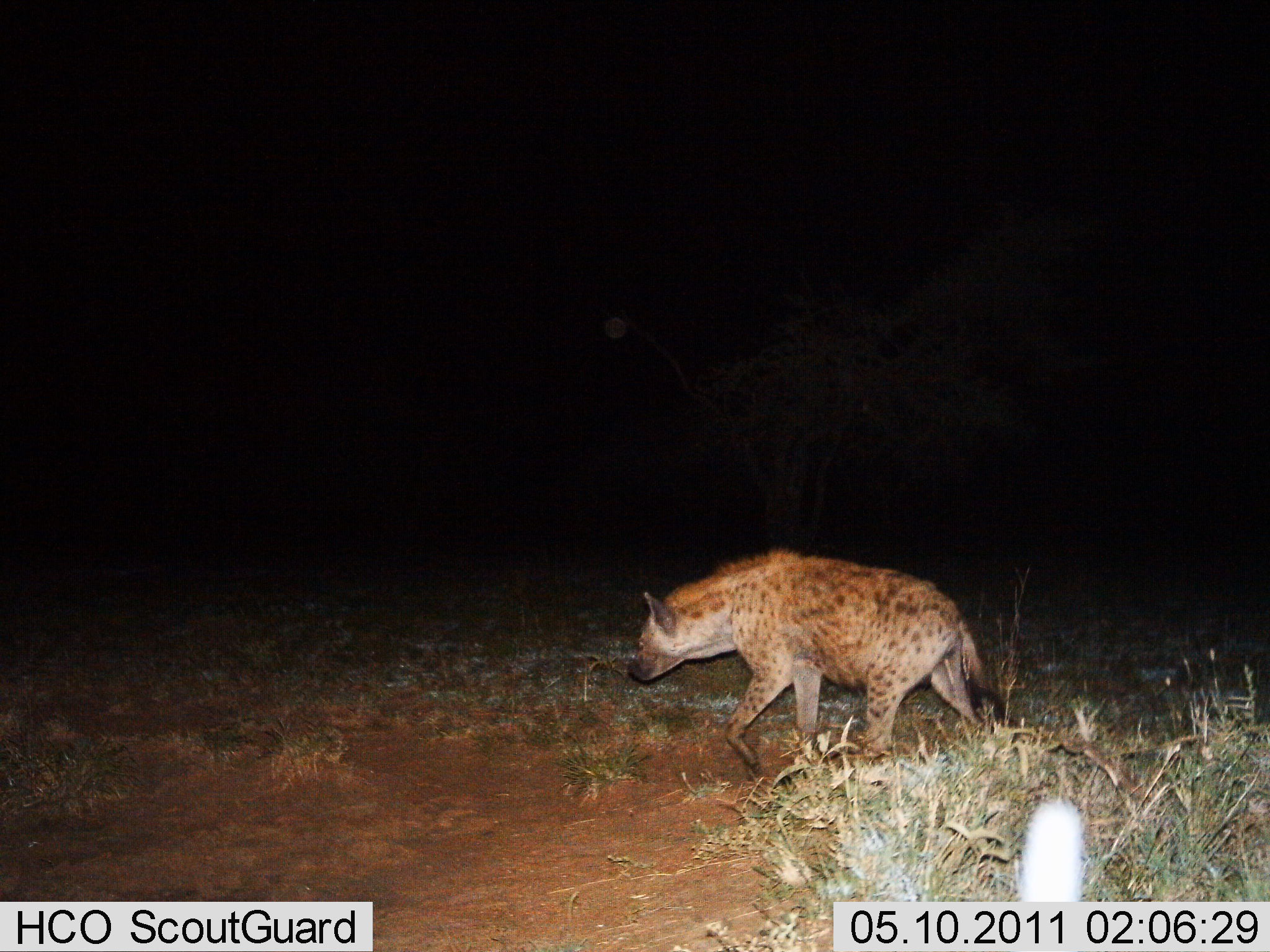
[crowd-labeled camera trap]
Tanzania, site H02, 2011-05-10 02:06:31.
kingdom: Animalia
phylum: Chordata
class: Mammalia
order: Carnivora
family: Hyaenidae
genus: Crocuta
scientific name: Crocuta crocuta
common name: spotted hyena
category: hyenaspotted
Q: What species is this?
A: Hyenaspotted (spotted hyena) (Crocuta crocuta).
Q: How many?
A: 1.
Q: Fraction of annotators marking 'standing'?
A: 10%.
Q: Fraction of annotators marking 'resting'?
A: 0%.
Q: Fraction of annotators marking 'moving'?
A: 90%.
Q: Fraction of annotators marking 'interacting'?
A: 0%.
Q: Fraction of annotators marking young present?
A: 0%.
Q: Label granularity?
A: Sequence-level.